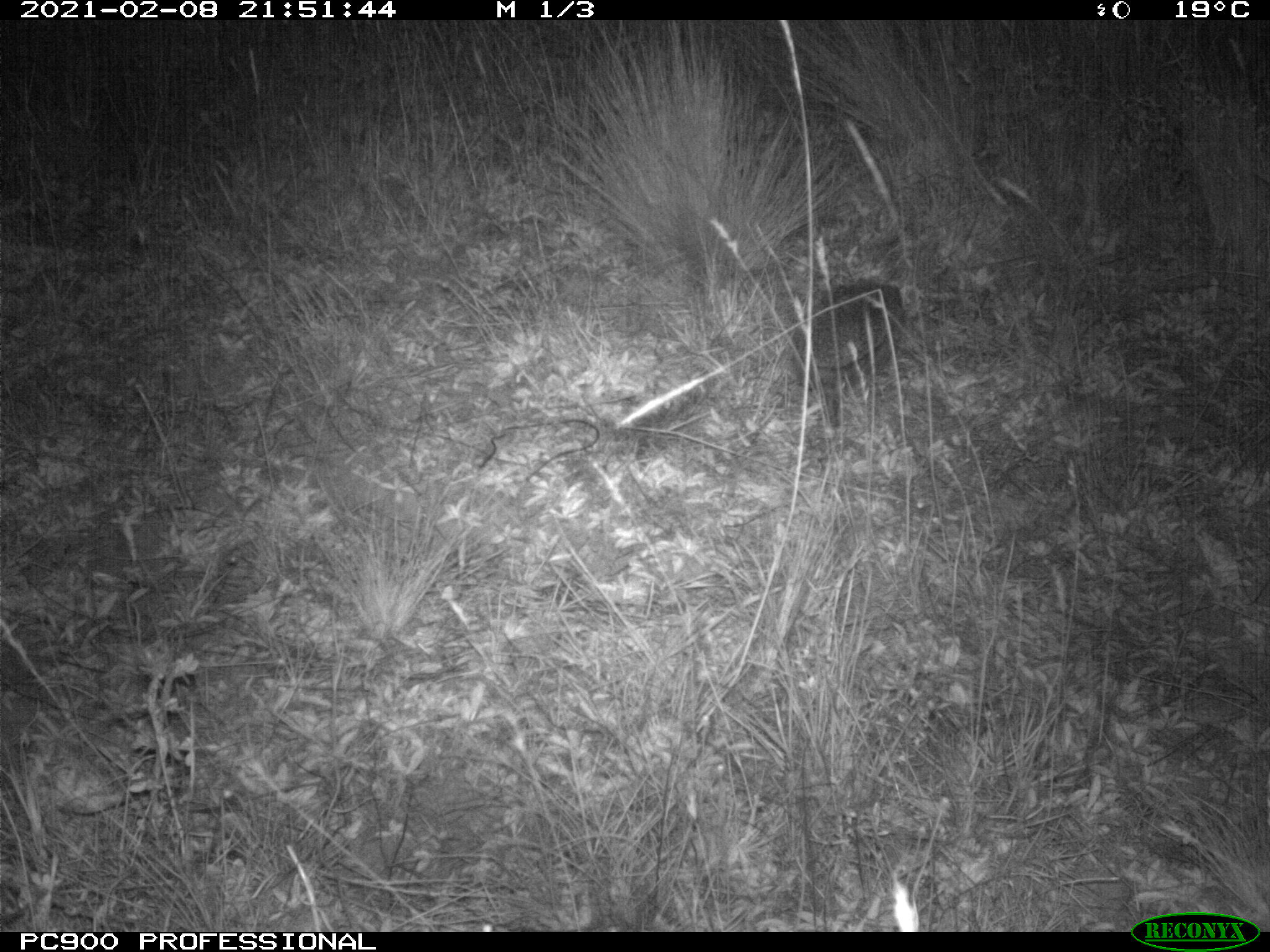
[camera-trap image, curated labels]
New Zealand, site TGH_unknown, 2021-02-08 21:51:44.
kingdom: Animalia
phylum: Chordata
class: Mammalia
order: Eulipotyphla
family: Erinaceidae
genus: Erinaceus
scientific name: Erinaceus europaeus europaeus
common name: european hedgehog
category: hedgehog